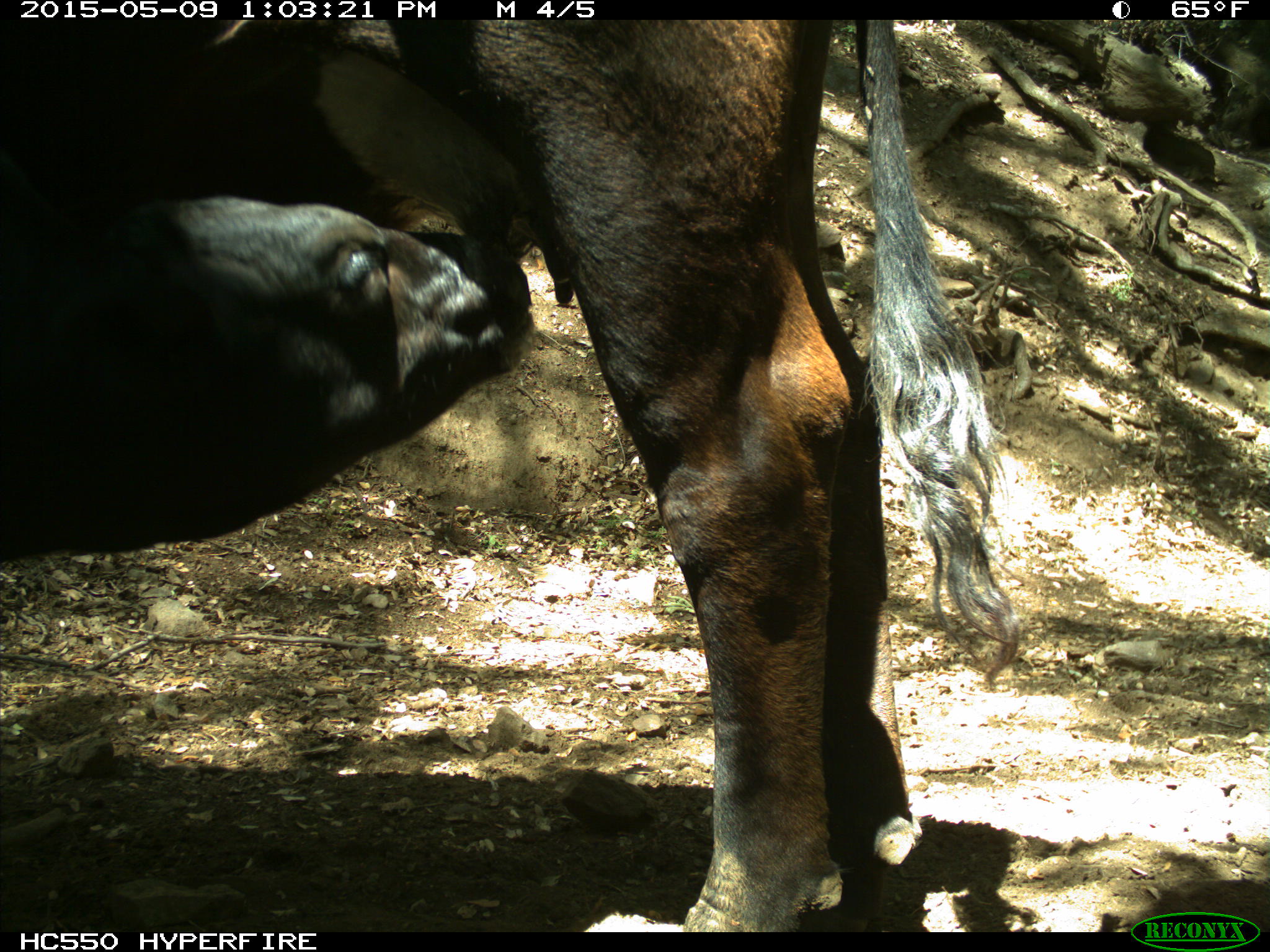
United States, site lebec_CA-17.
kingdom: Animalia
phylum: Chordata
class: Mammalia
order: Artiodactyla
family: Bovidae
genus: Bos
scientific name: Bos taurus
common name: domestic cow